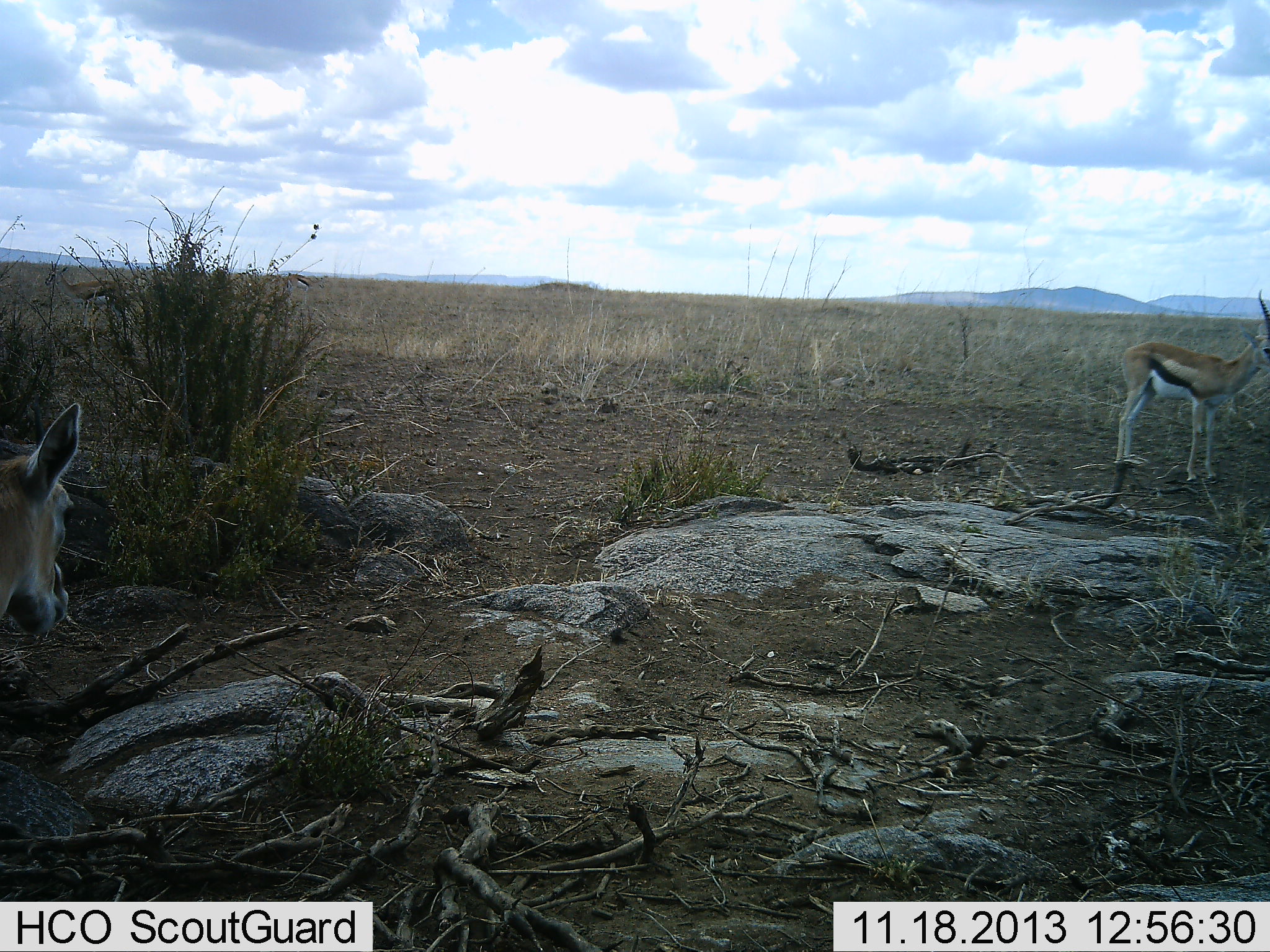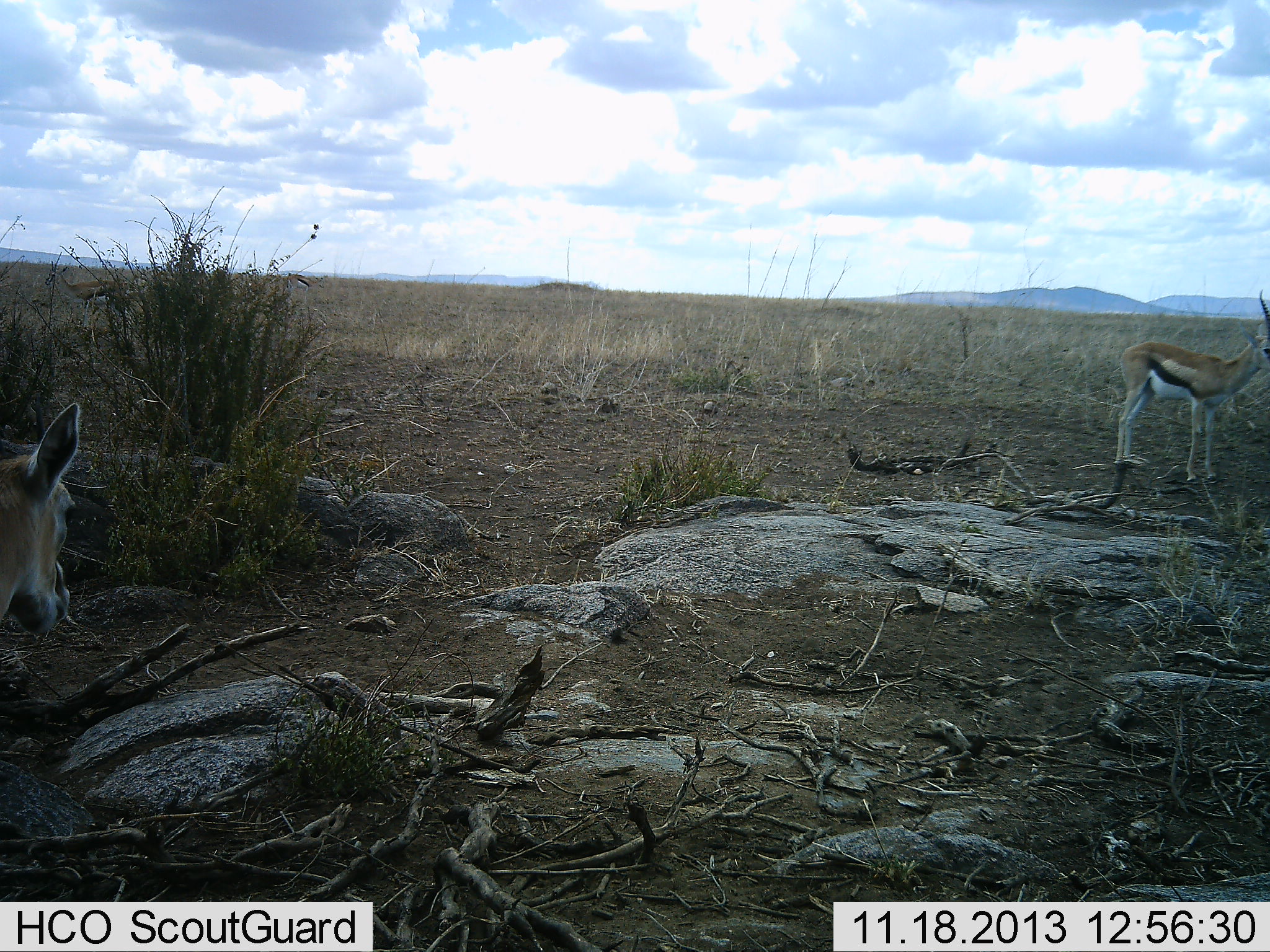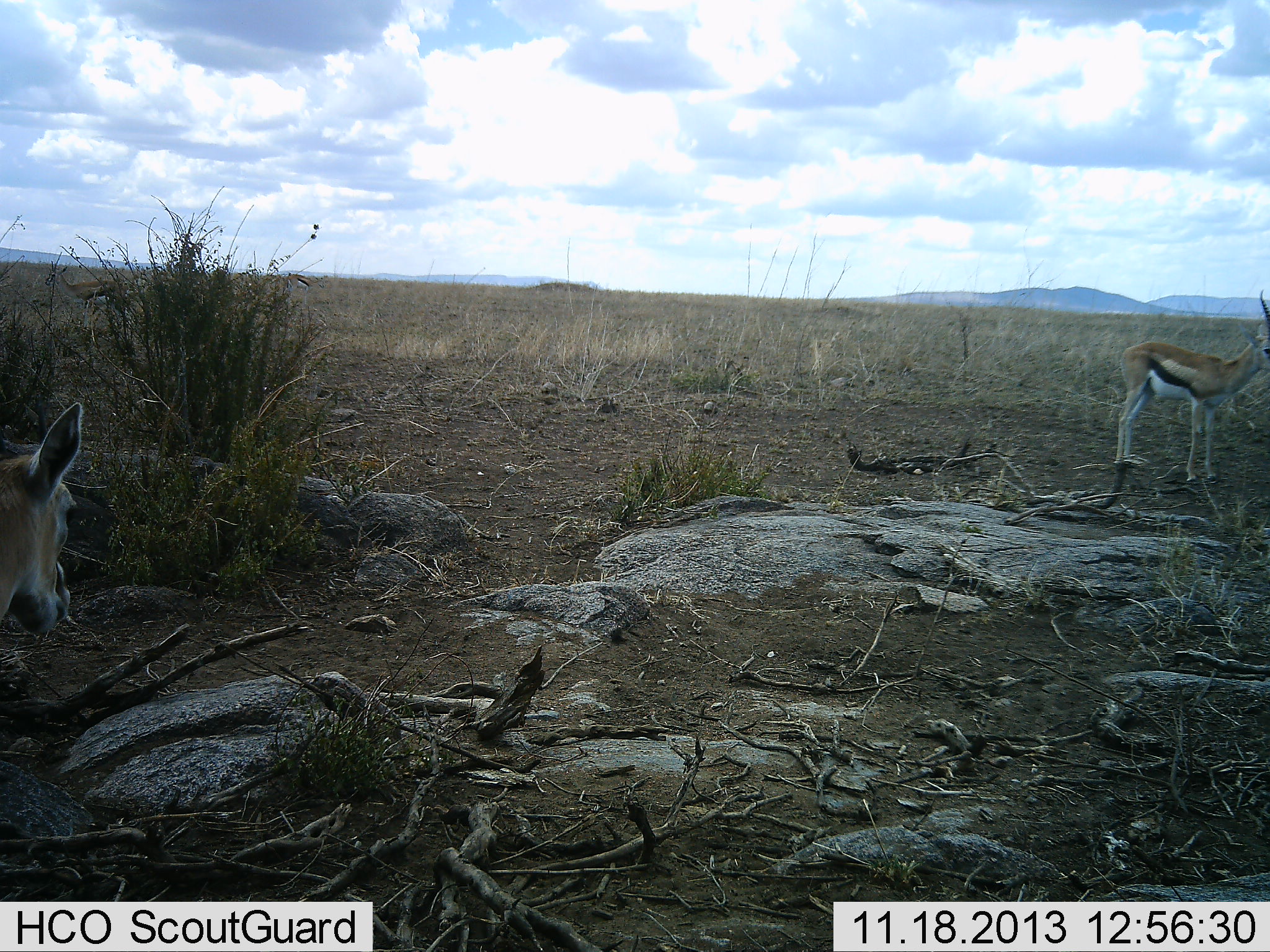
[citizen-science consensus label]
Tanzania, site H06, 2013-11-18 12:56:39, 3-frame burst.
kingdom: Animalia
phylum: Chordata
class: Mammalia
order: Artiodactyla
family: Bovidae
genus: Eudorcas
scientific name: Eudorcas thomsonii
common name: thomson's gazelle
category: gazellethomsons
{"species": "gazellethomsons (thomson's gazelle) (Eudorcas thomsonii)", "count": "2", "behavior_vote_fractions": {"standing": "94%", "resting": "4%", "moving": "2%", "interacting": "0%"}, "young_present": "0%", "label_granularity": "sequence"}